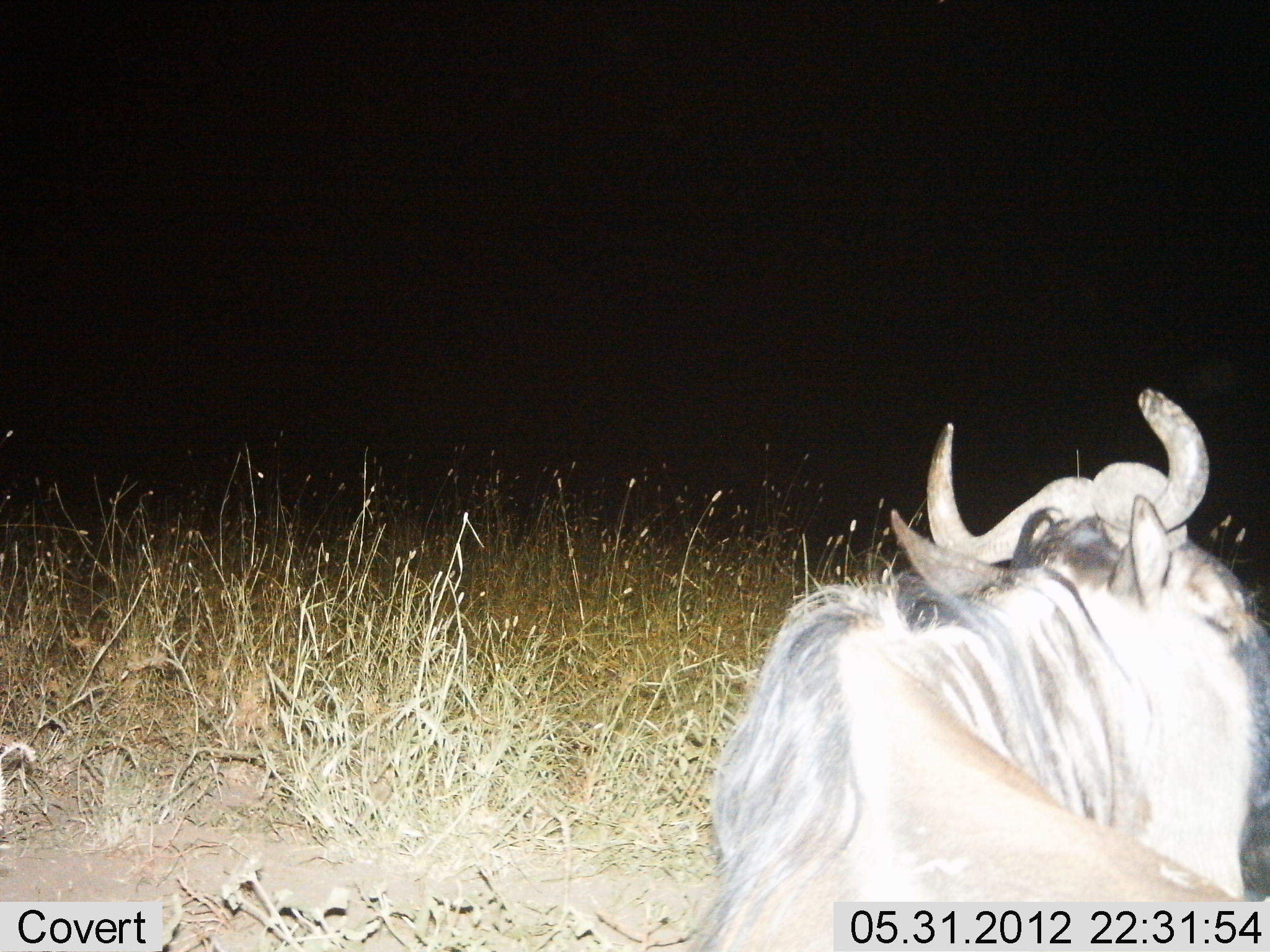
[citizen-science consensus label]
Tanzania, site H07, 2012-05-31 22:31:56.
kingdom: Animalia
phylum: Chordata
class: Mammalia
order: Artiodactyla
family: Bovidae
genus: Connochaetes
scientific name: Connochaetes taurinus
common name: blue wildebeest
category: wildebeest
Wildebeest (blue wildebeest) (Connochaetes taurinus), count 1. Behavior (volunteer vote fractions): standing 20%, resting 80%, moving 0%, interacting 0%. Young present (vote fraction): 0%. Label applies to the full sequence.